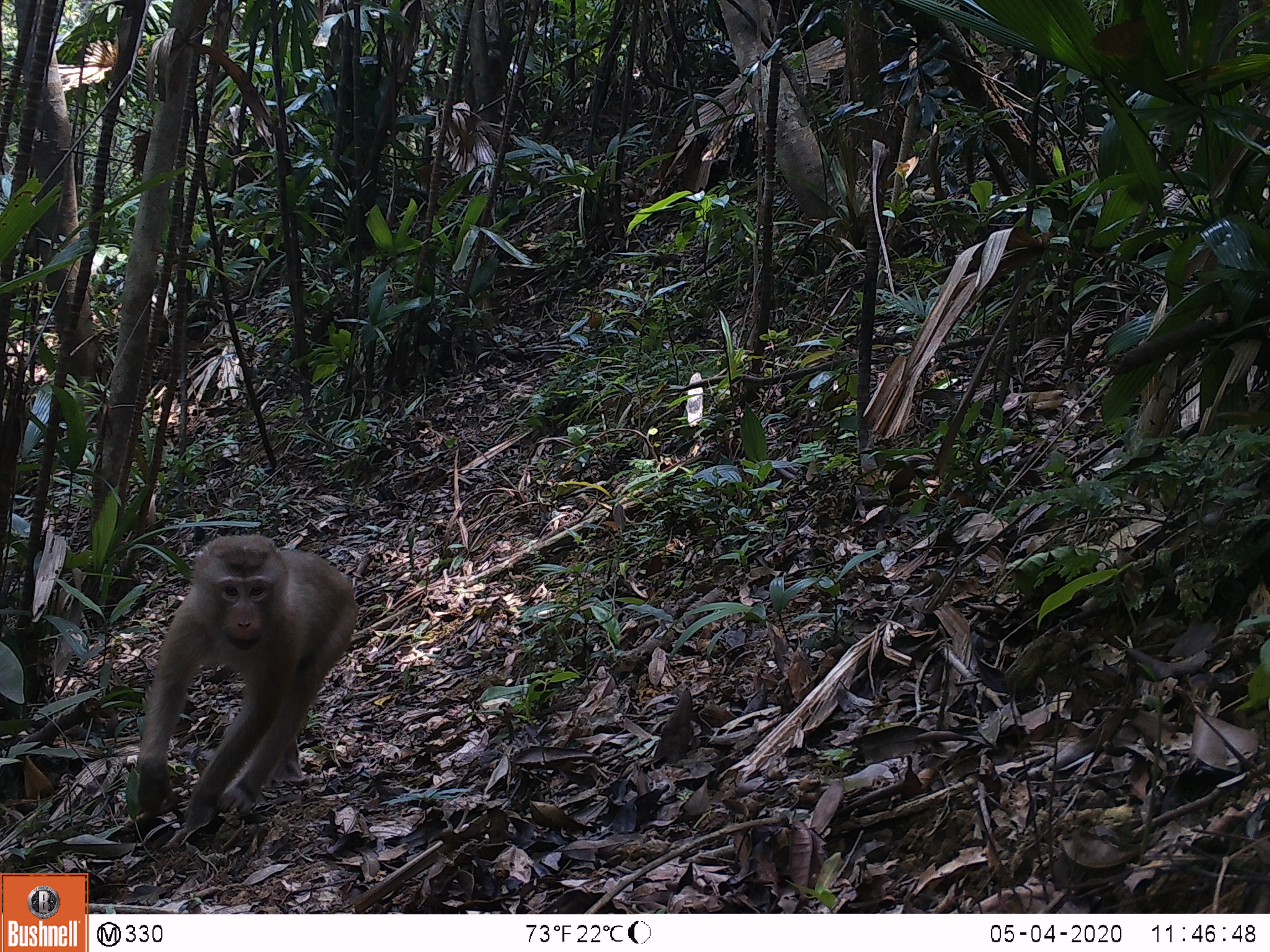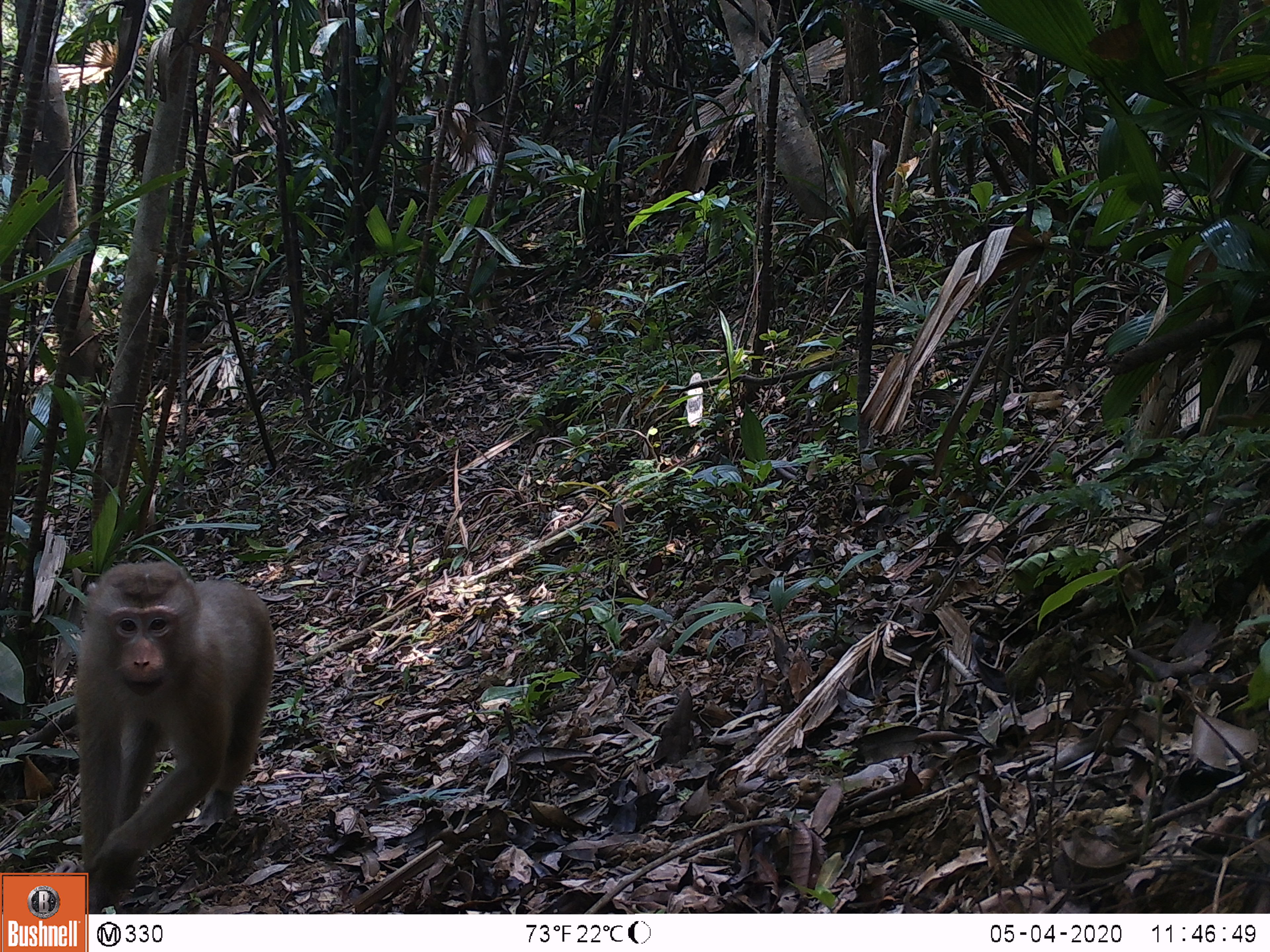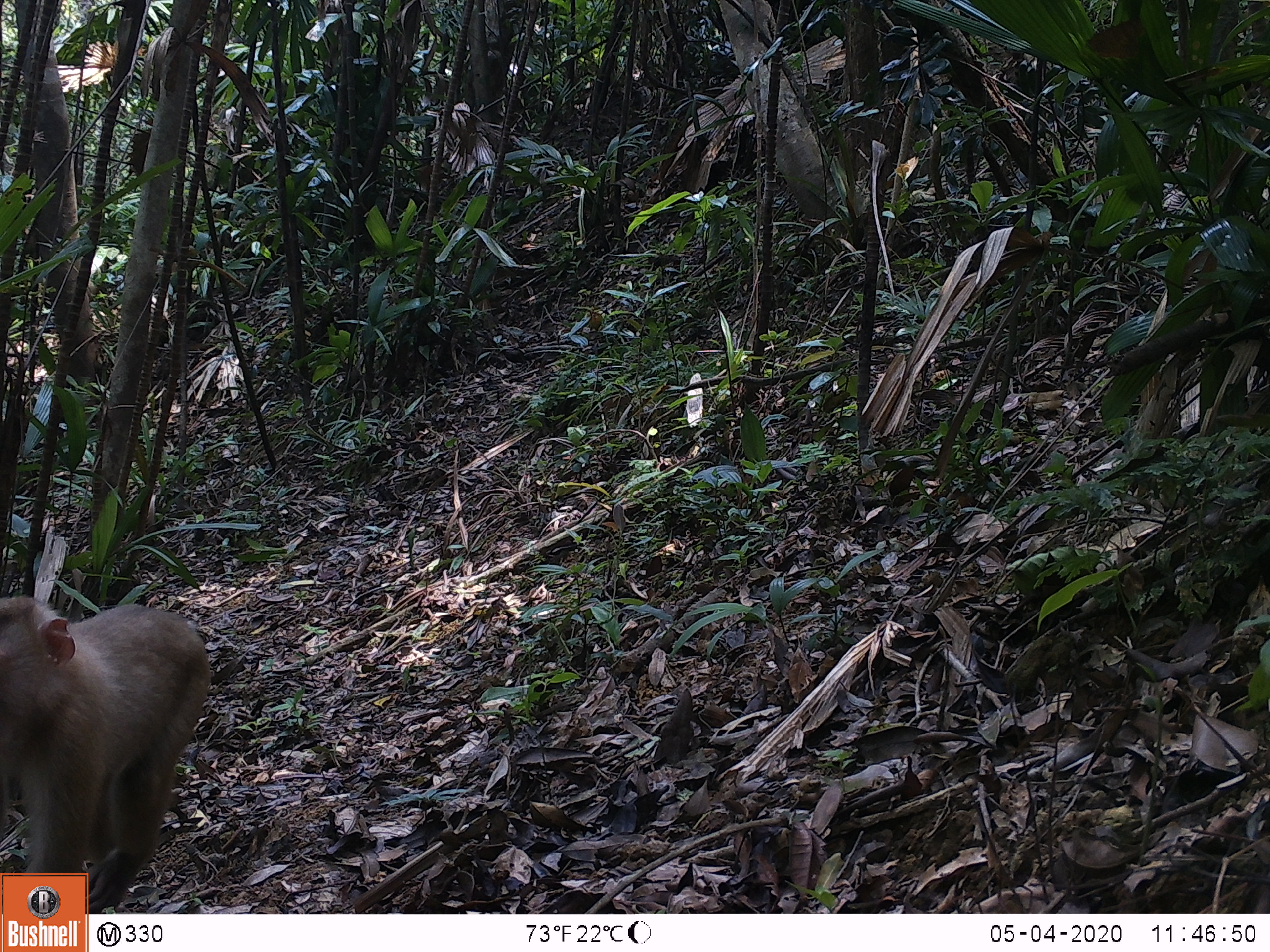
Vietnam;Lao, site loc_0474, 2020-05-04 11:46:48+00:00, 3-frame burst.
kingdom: Animalia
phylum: Chordata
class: Mammalia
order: Primates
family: Cercopithecidae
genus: Macaca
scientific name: Macaca nemestrina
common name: pig-tailed macaque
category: pig tailed macaque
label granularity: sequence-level